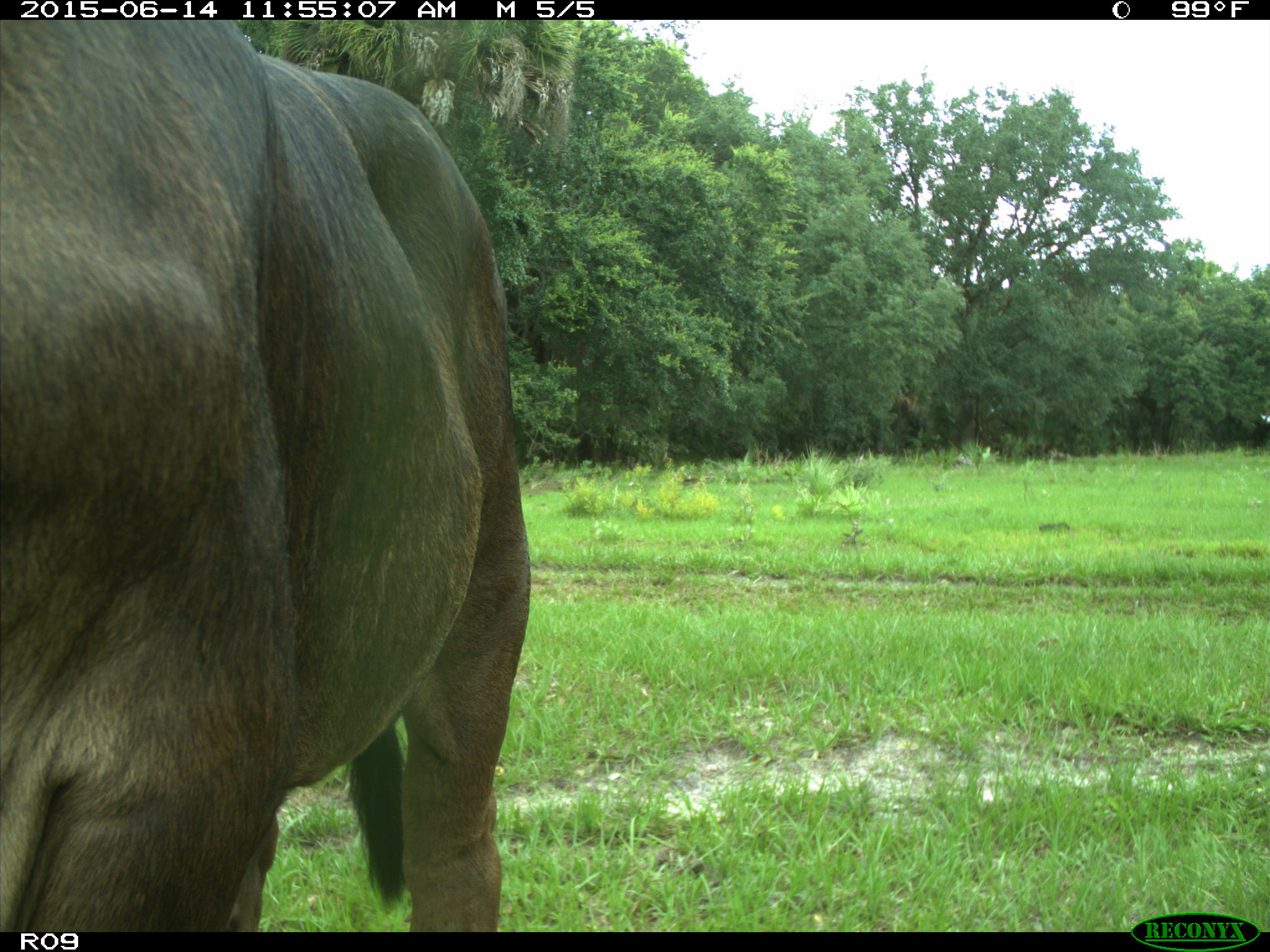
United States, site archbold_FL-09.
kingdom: Animalia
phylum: Chordata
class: Mammalia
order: Artiodactyla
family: Bovidae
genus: Bos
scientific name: Bos taurus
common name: domestic cow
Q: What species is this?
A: Bos taurus (domestic cow).